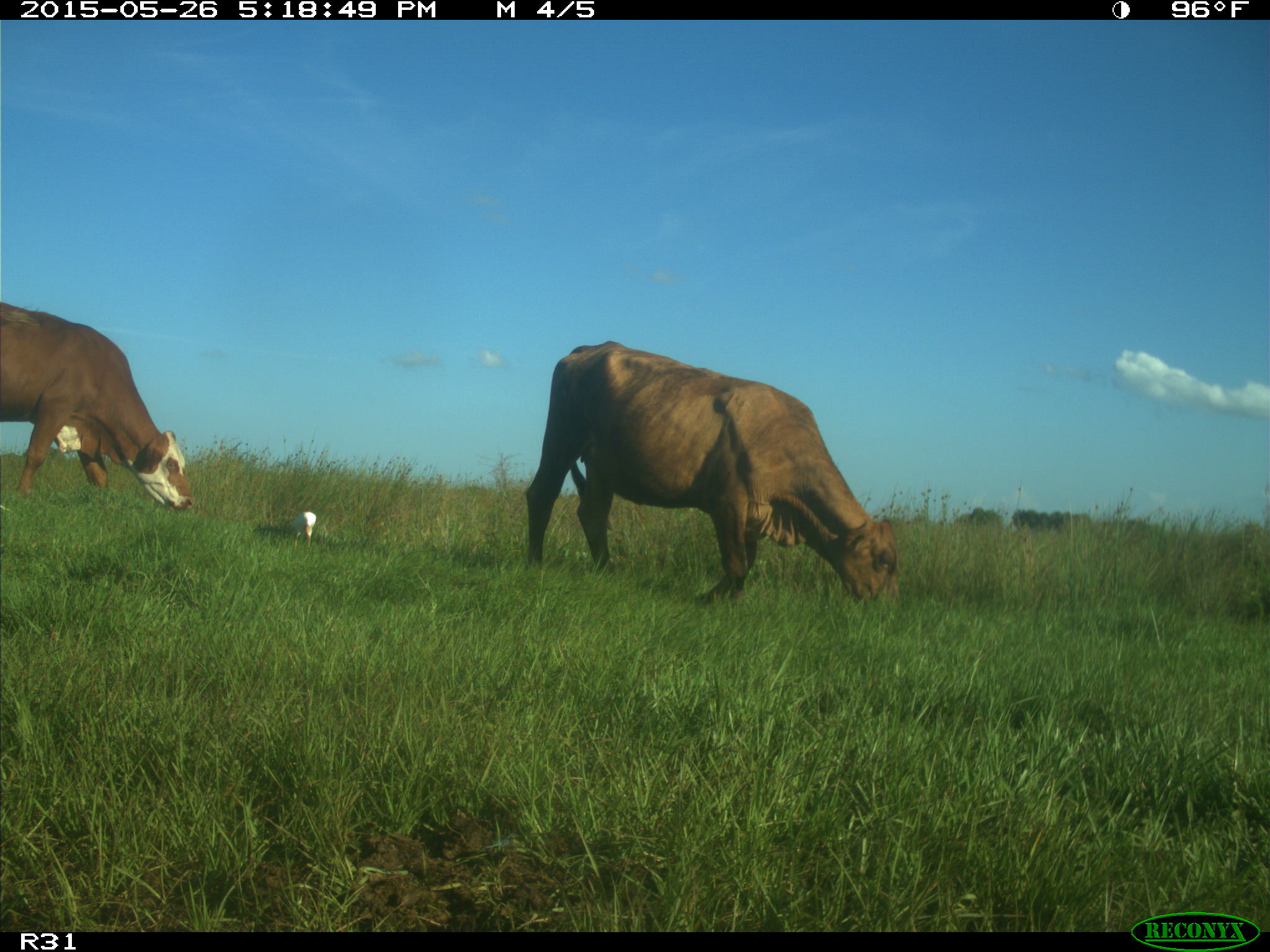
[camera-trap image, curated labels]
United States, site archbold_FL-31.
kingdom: Animalia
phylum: Chordata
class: Mammalia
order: Artiodactyla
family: Bovidae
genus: Bos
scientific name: Bos taurus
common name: domestic cow